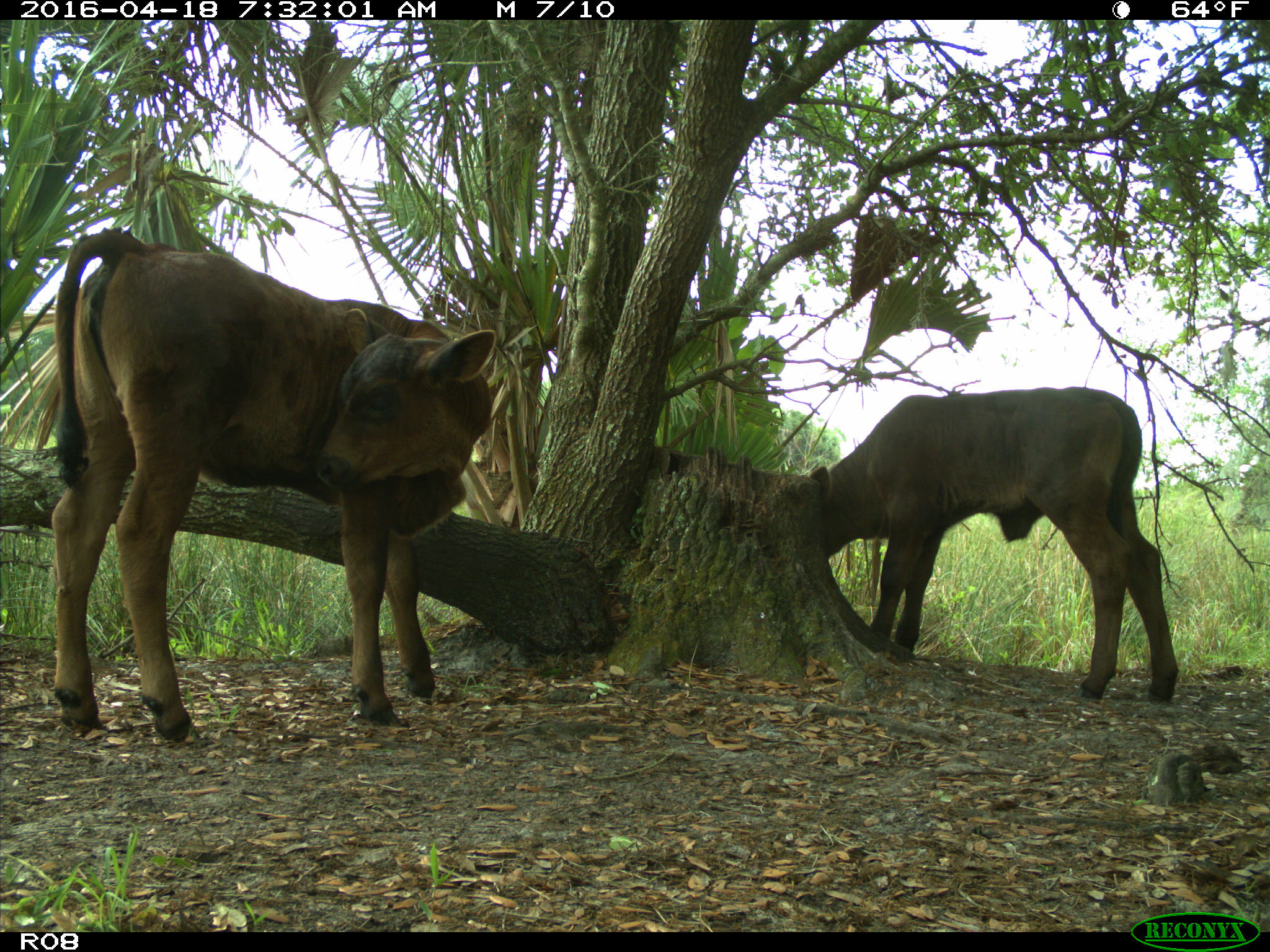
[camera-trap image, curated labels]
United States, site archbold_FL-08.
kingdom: Animalia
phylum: Chordata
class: Mammalia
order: Artiodactyla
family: Bovidae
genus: Bos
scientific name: Bos taurus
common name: domestic cow